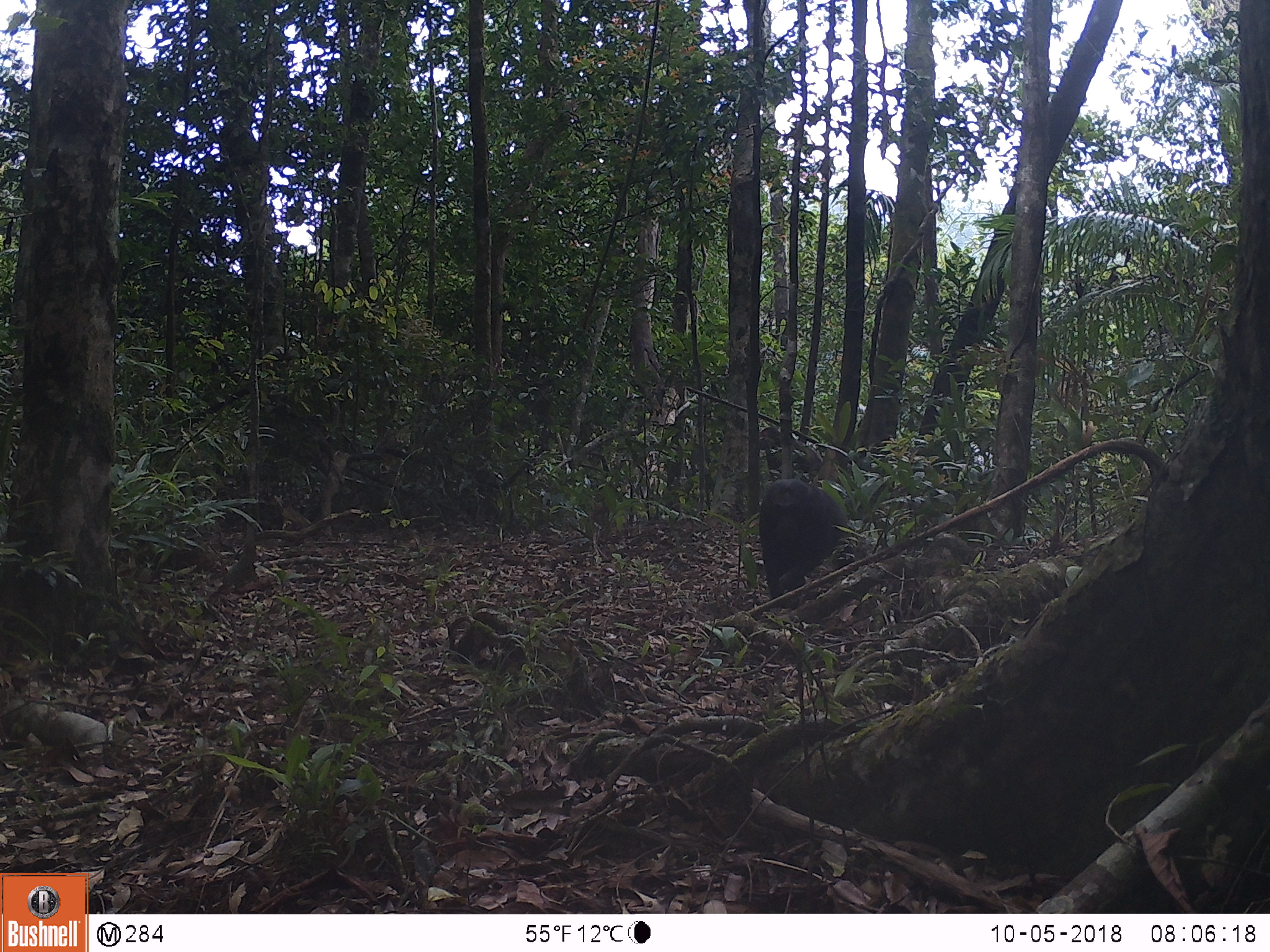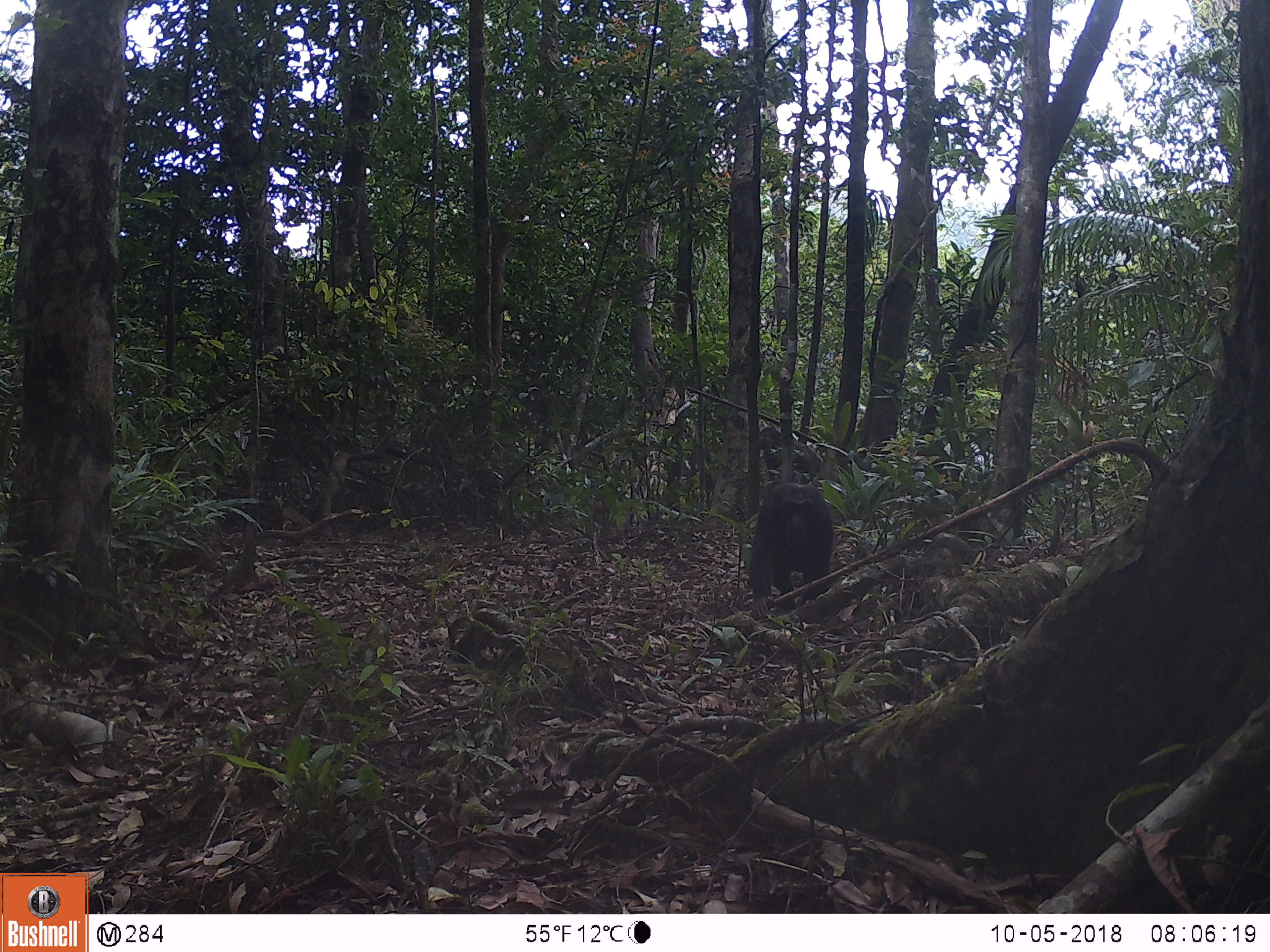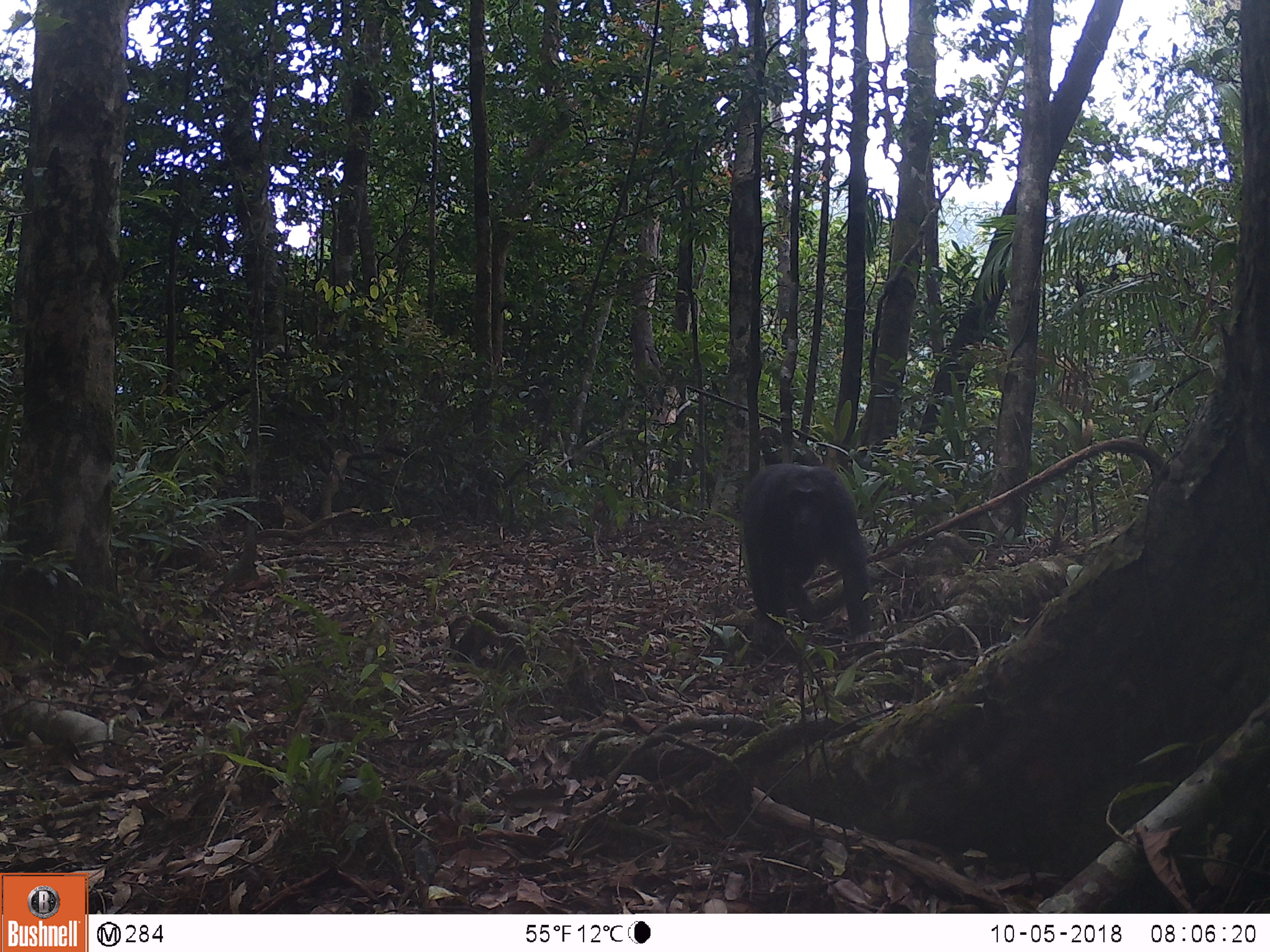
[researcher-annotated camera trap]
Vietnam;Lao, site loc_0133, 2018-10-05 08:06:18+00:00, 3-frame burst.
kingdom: Animalia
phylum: Chordata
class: Mammalia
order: Primates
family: Cercopithecidae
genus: Macaca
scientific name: Macaca arctoides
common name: stump-tailed macaque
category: stump tailed macaque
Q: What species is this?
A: Stump tailed macaque (stump-tailed macaque) (Macaca arctoides).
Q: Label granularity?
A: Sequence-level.